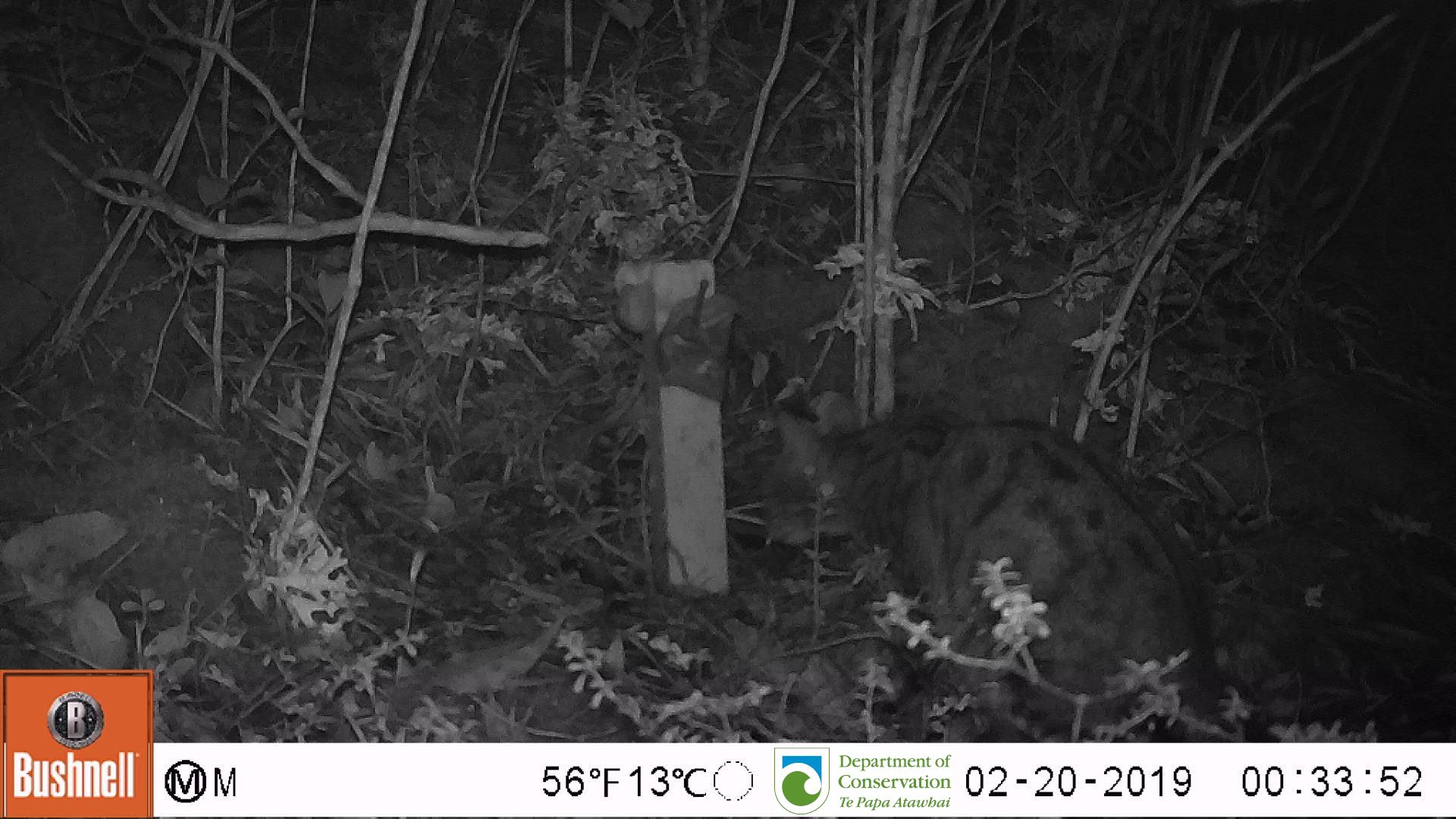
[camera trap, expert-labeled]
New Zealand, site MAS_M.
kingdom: Animalia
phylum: Chordata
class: Mammalia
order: Carnivora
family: Felidae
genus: Felis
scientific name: Felis catus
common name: domestic cat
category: cat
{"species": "cat (domestic cat) (Felis catus)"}